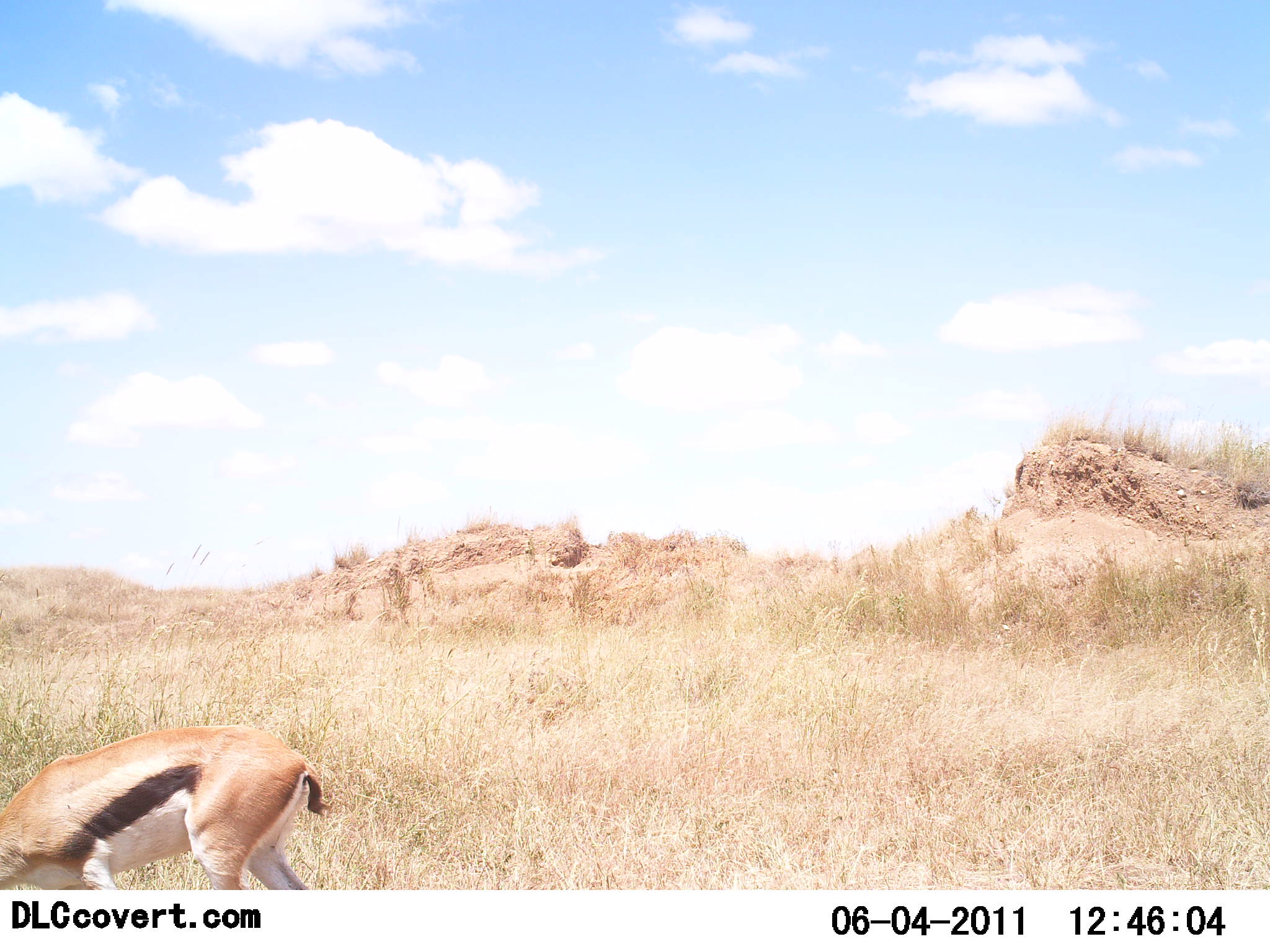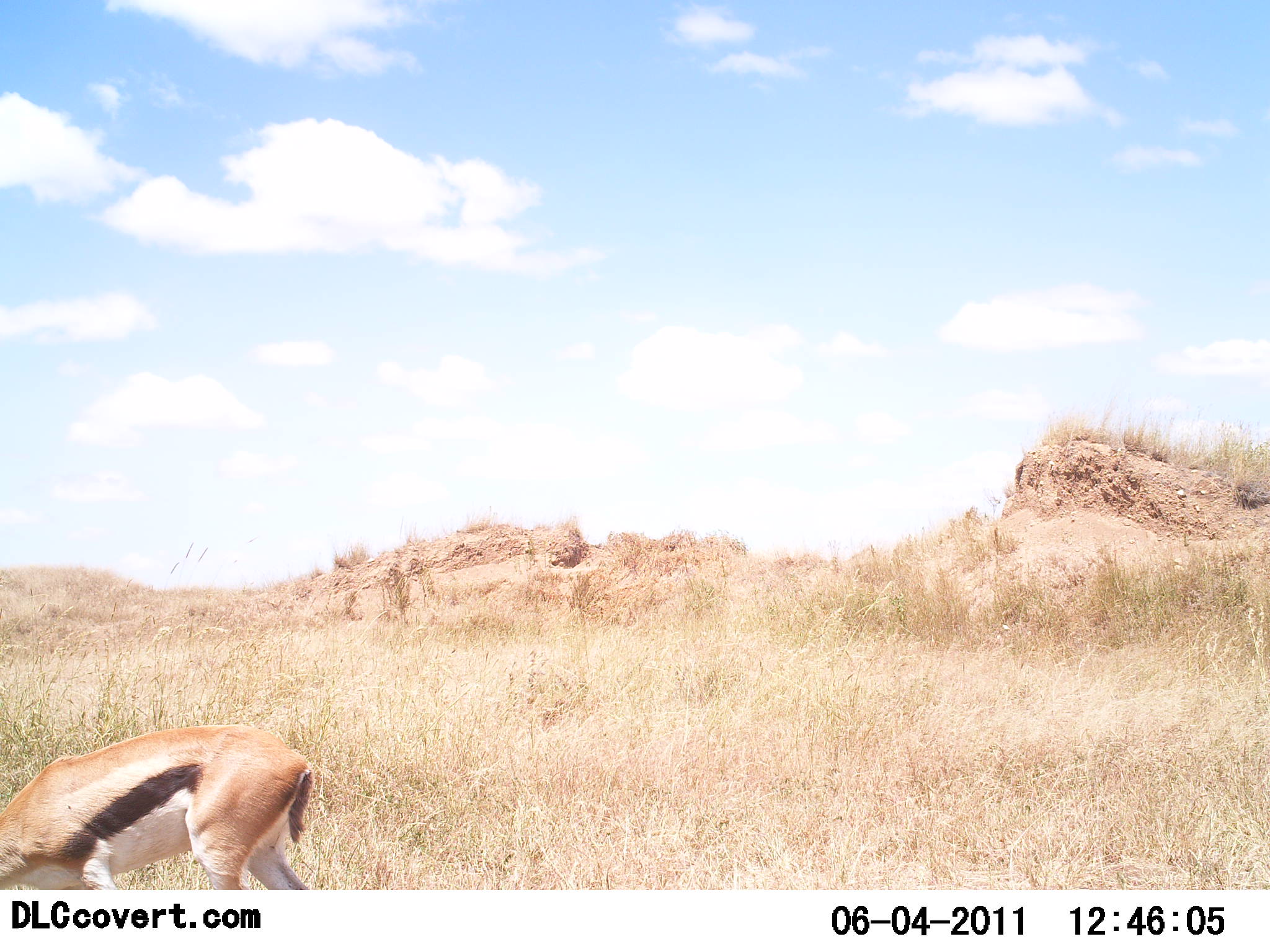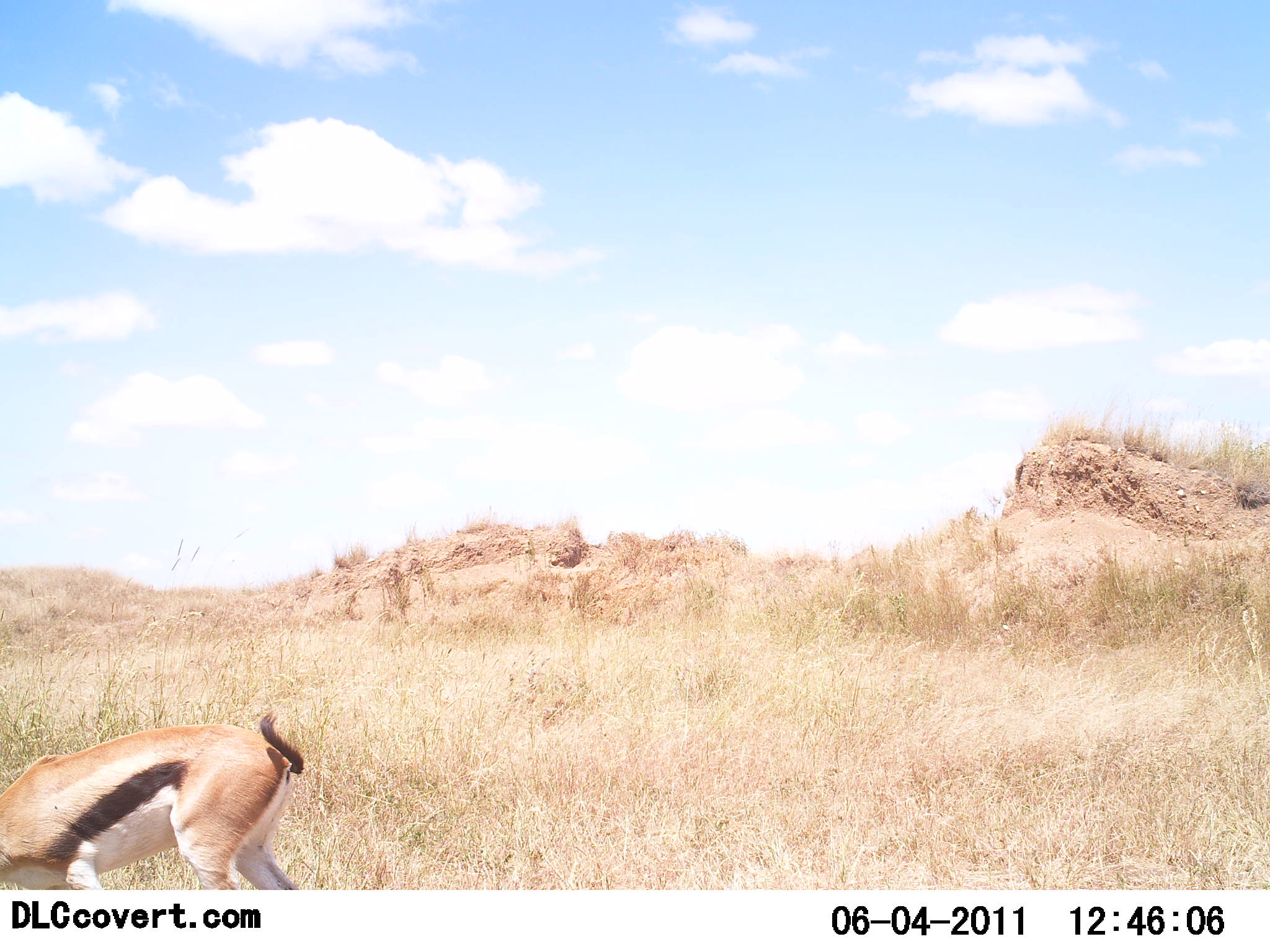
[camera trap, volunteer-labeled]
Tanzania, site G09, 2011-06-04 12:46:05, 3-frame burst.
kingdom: Animalia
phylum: Chordata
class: Mammalia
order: Artiodactyla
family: Bovidae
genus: Eudorcas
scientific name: Eudorcas thomsonii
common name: thomson's gazelle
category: gazellethomsons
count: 1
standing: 25%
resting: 0%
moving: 0%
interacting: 0%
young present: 0%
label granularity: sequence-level